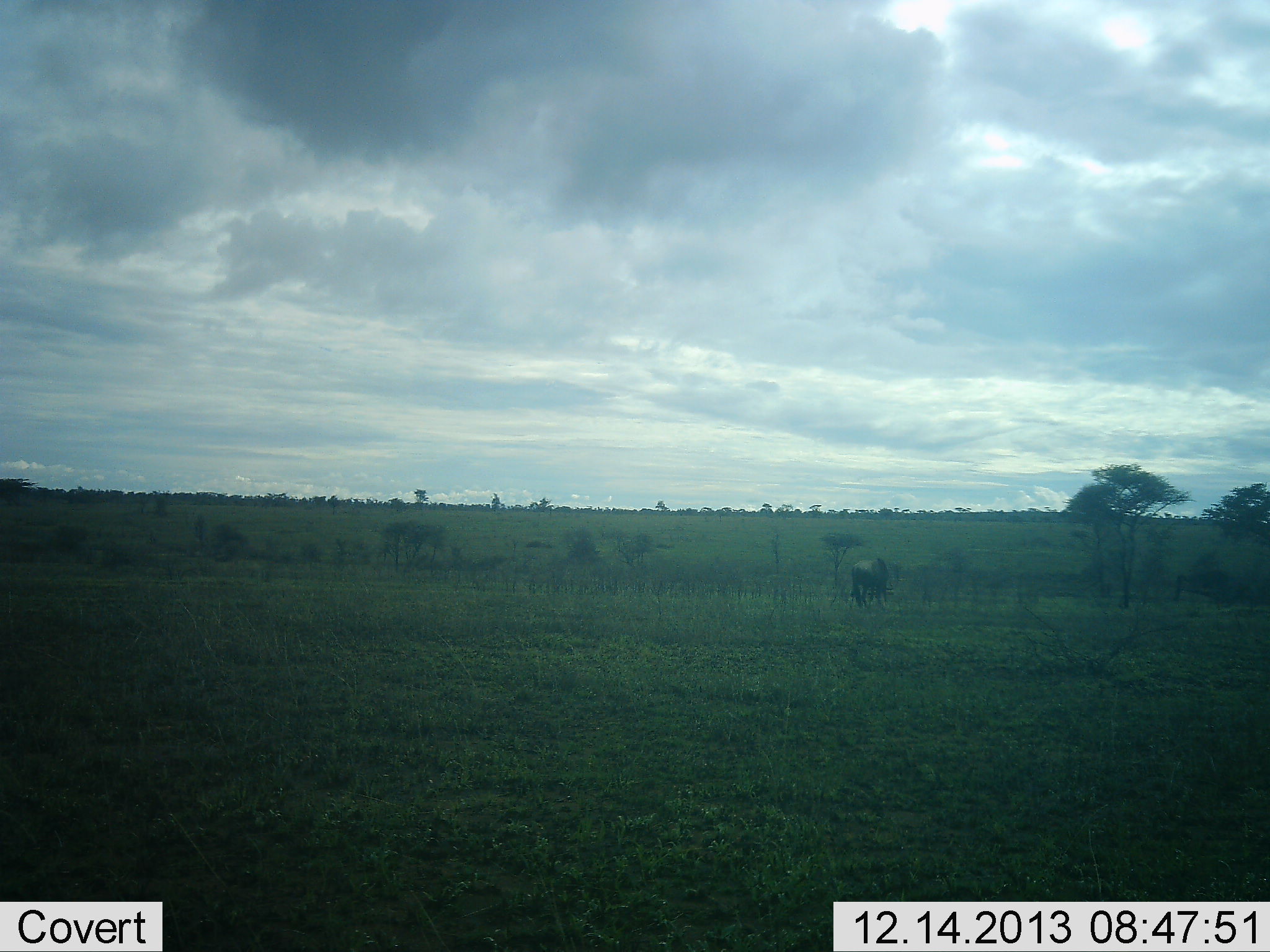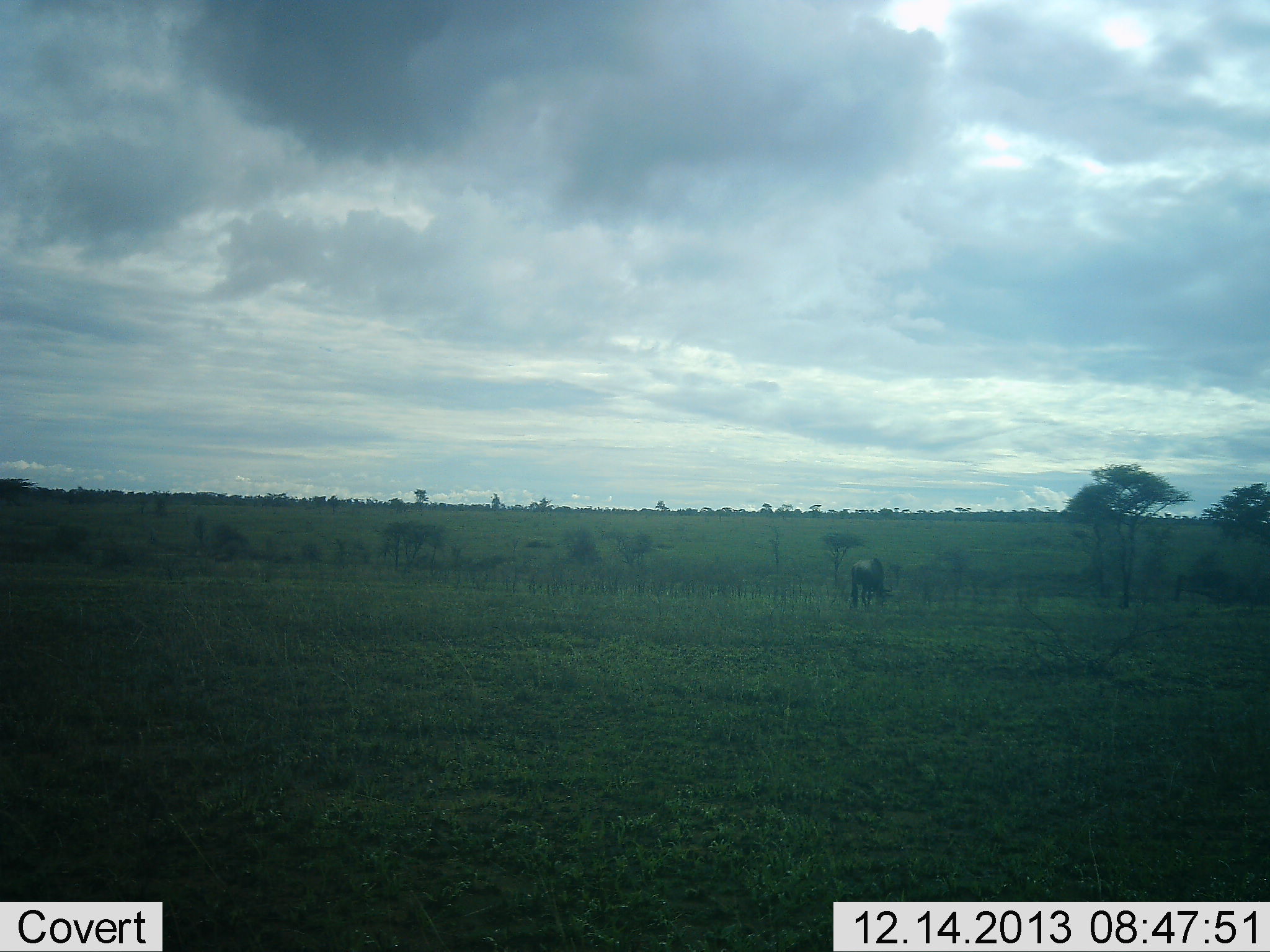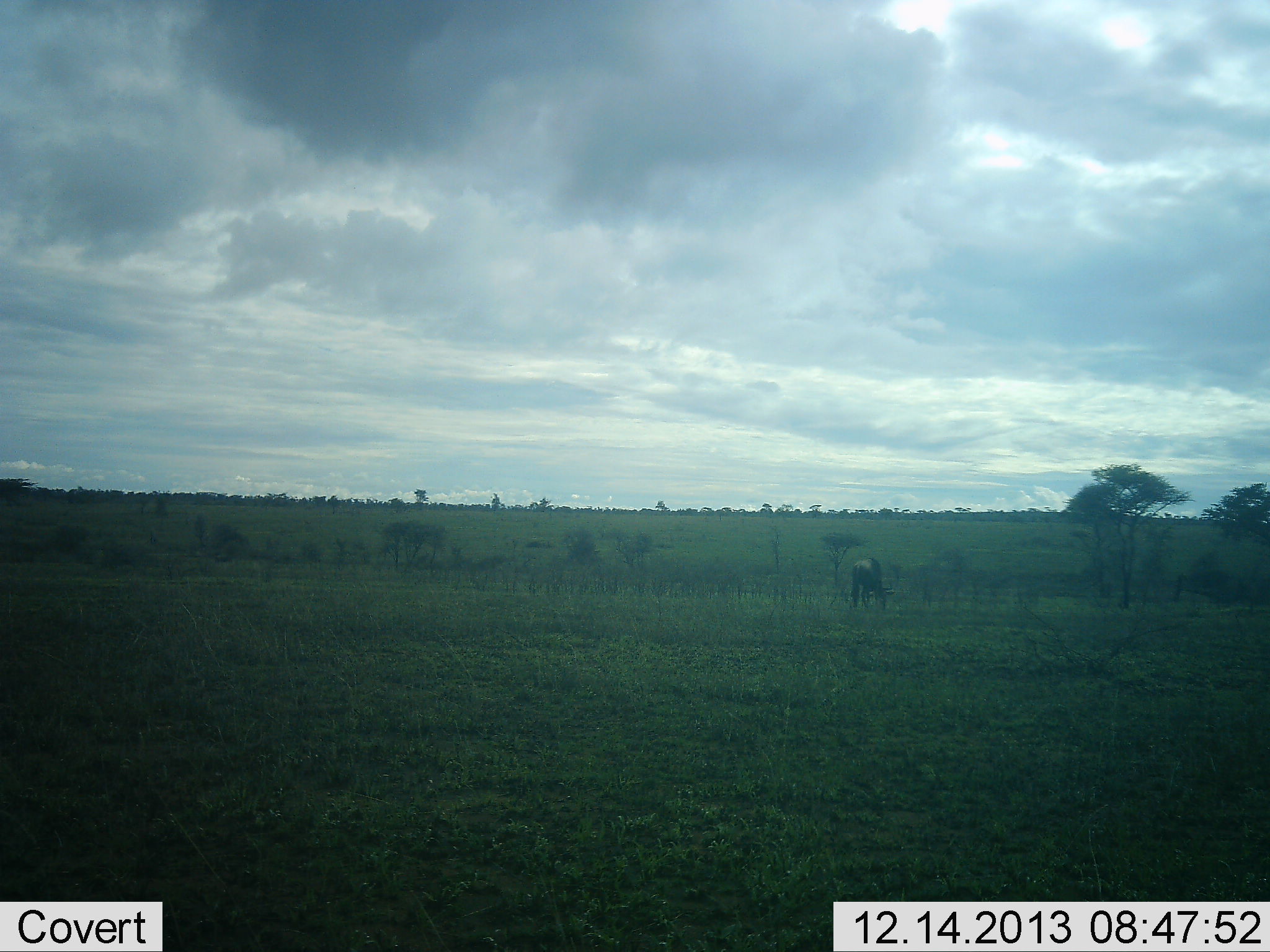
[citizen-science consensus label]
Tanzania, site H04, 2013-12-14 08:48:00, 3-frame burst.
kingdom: Animalia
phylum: Chordata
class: Mammalia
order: Artiodactyla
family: Bovidae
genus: Connochaetes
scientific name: Connochaetes taurinus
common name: blue wildebeest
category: wildebeest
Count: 1.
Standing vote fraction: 20%.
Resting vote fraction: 0%.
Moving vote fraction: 0%.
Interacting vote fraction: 0%.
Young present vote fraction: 0%.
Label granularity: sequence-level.